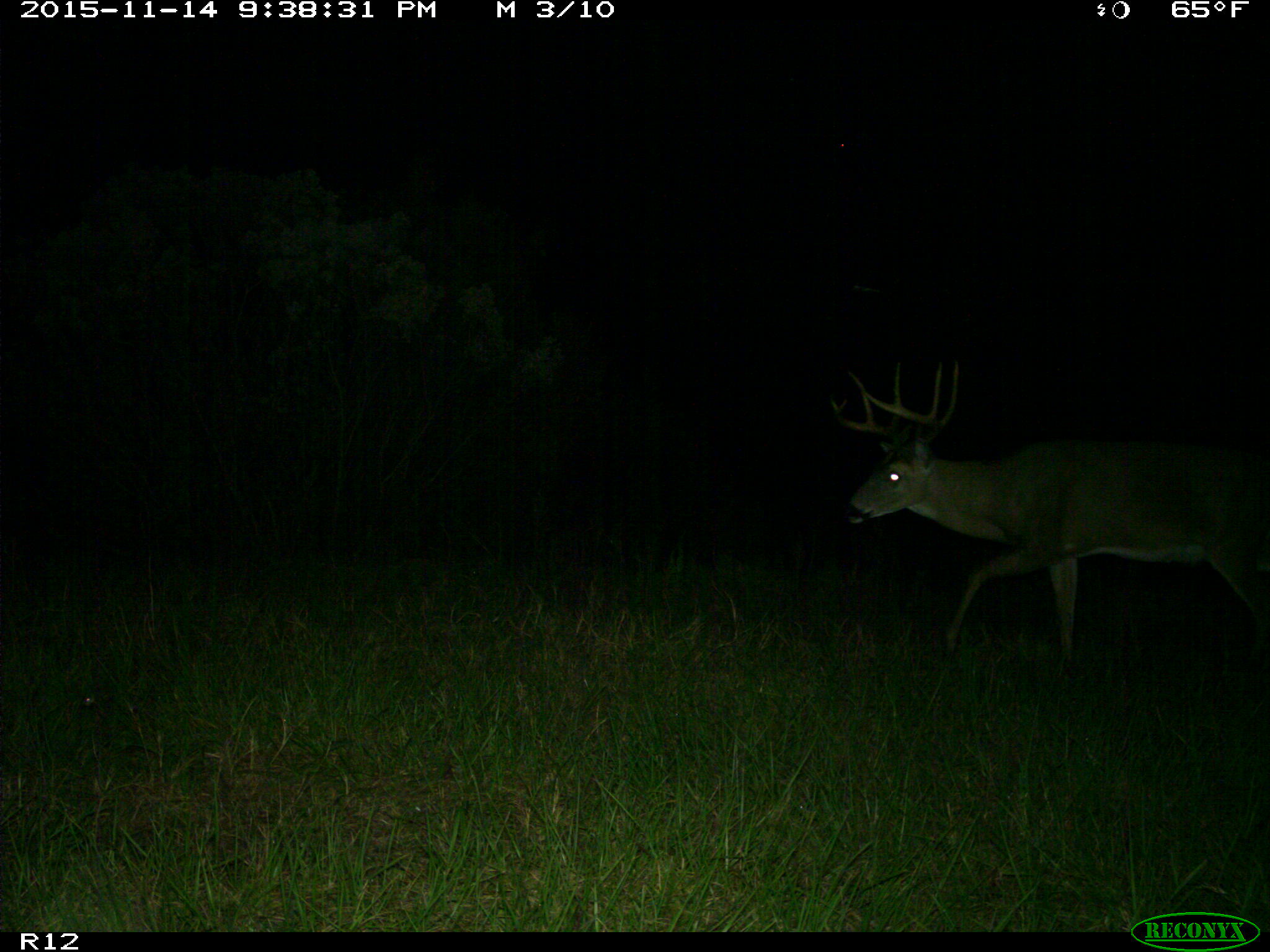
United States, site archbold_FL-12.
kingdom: Animalia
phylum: Chordata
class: Mammalia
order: Artiodactyla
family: Cervidae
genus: Odocoileus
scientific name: Odocoileus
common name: deer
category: unidentified deer